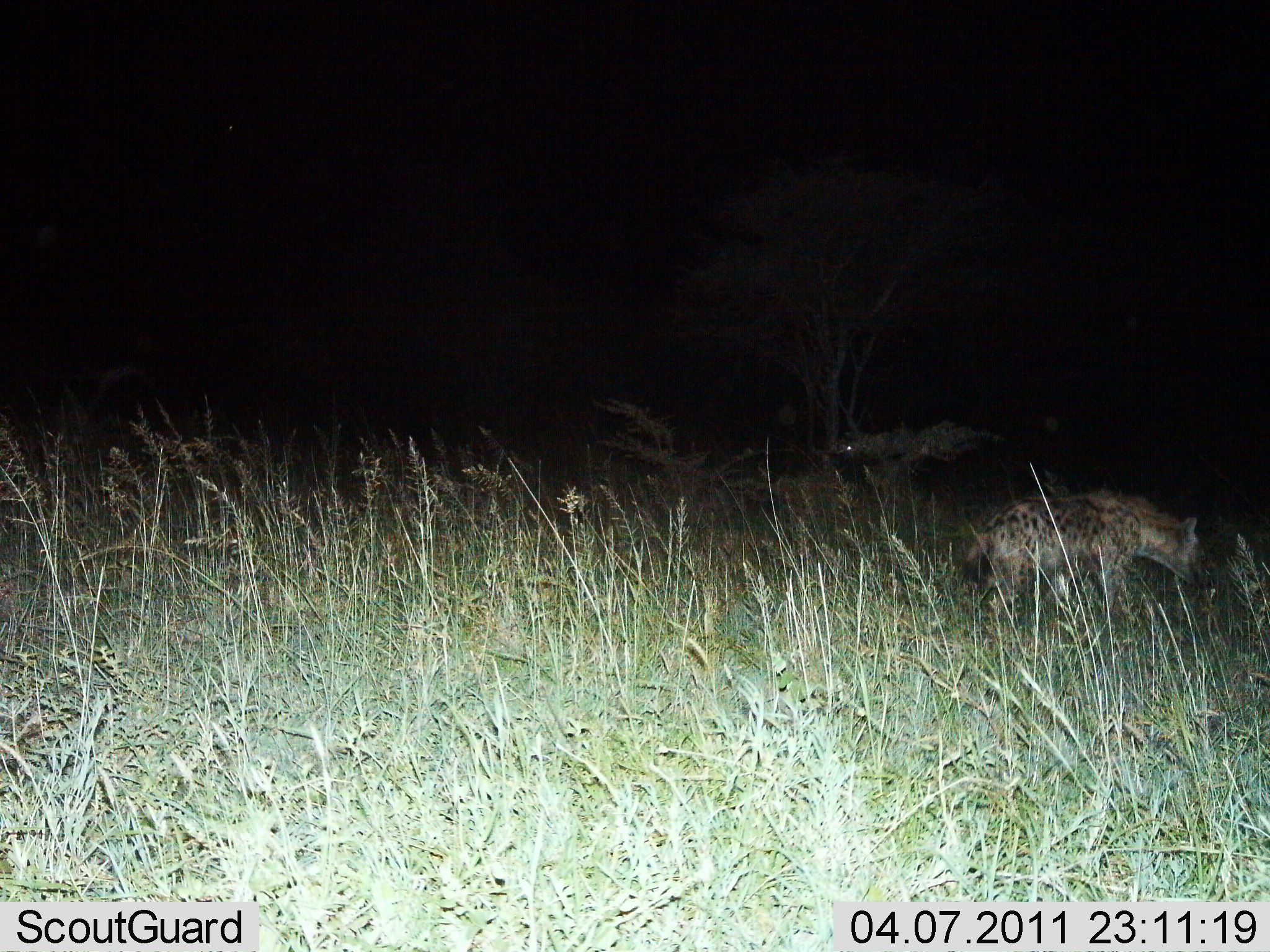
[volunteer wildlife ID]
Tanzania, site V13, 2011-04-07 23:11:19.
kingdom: Animalia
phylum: Chordata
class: Mammalia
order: Carnivora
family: Hyaenidae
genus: Crocuta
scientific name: Crocuta crocuta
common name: spotted hyena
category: hyenaspotted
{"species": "hyenaspotted (spotted hyena) (Crocuta crocuta)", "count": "1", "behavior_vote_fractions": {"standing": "38%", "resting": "0%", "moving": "69%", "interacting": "0%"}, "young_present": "0%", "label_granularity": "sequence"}